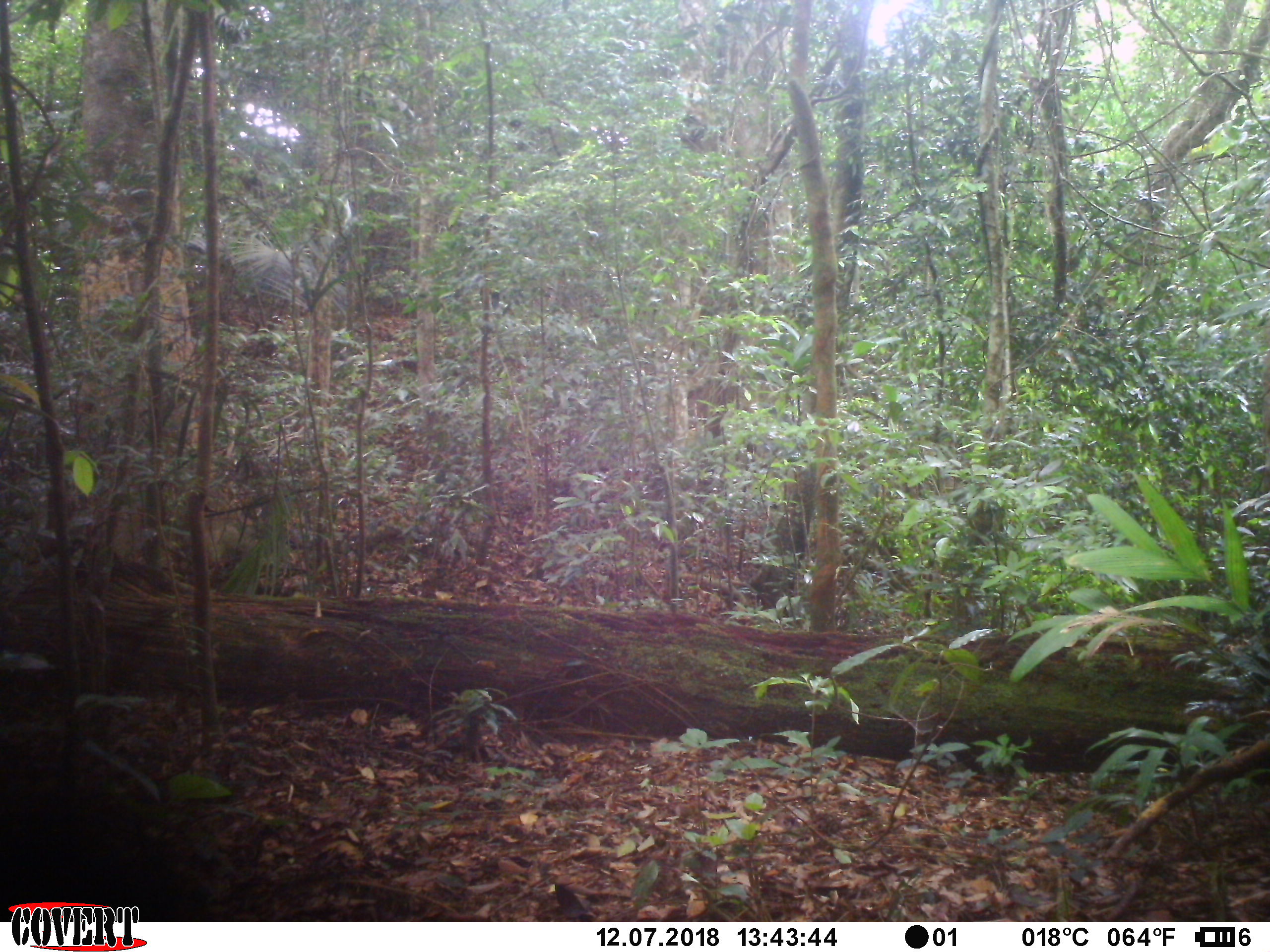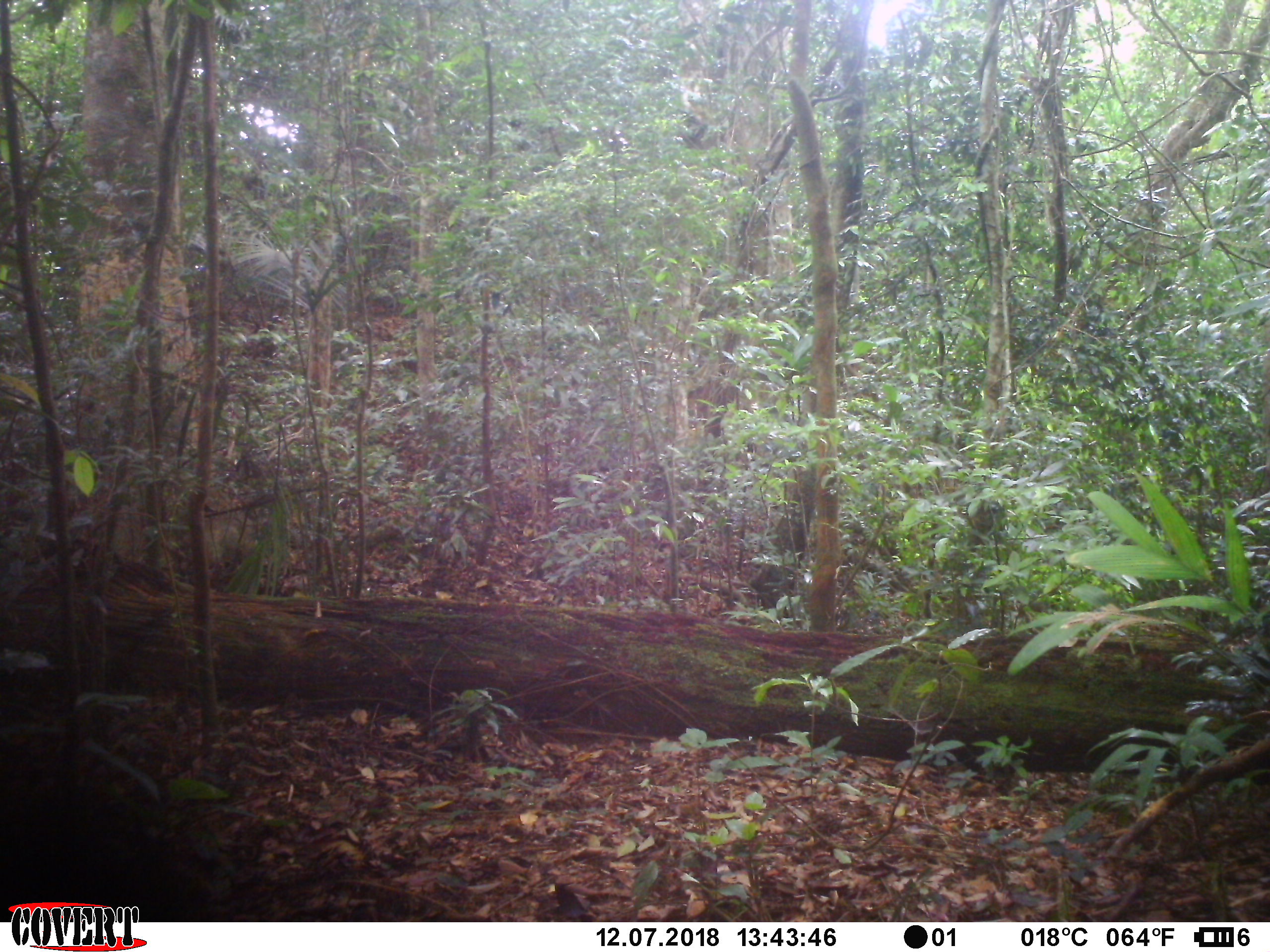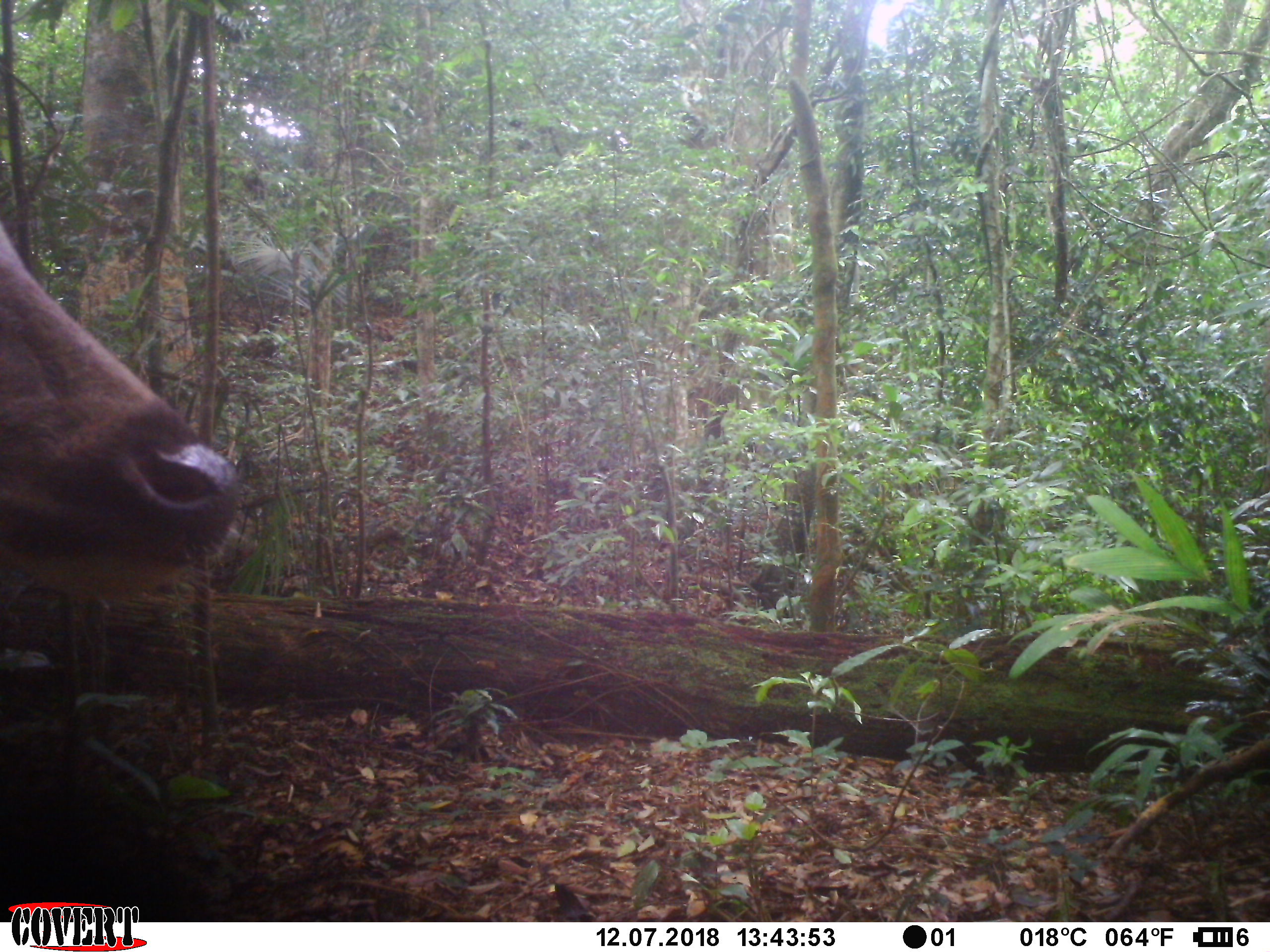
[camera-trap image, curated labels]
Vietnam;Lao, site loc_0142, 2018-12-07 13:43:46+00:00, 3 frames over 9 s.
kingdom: Animalia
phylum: Chordata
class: Mammalia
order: Artiodactyla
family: Cervidae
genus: Rusa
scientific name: Rusa unicolor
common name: sambar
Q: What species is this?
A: Sambar (Rusa unicolor).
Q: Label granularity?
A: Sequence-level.